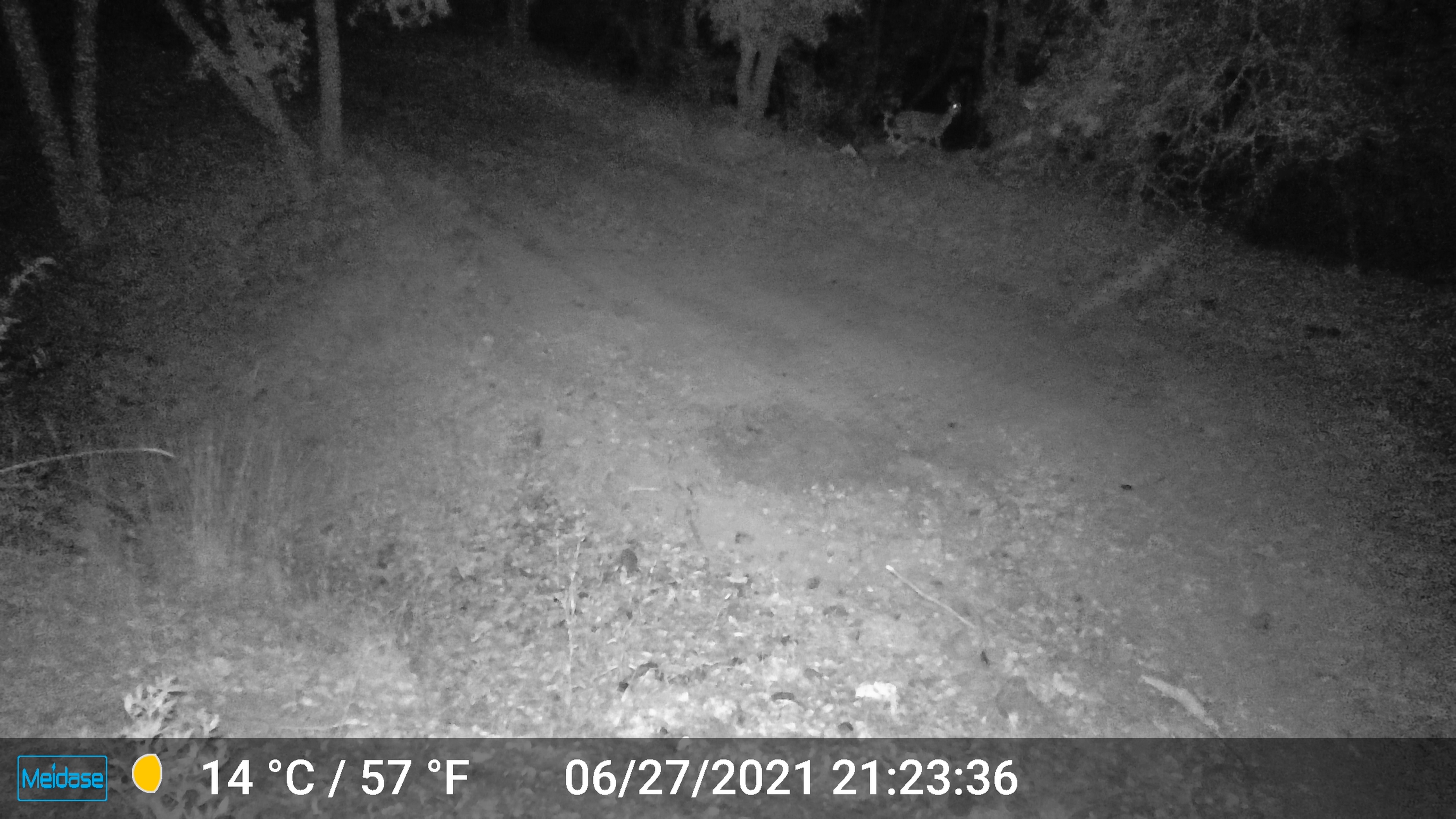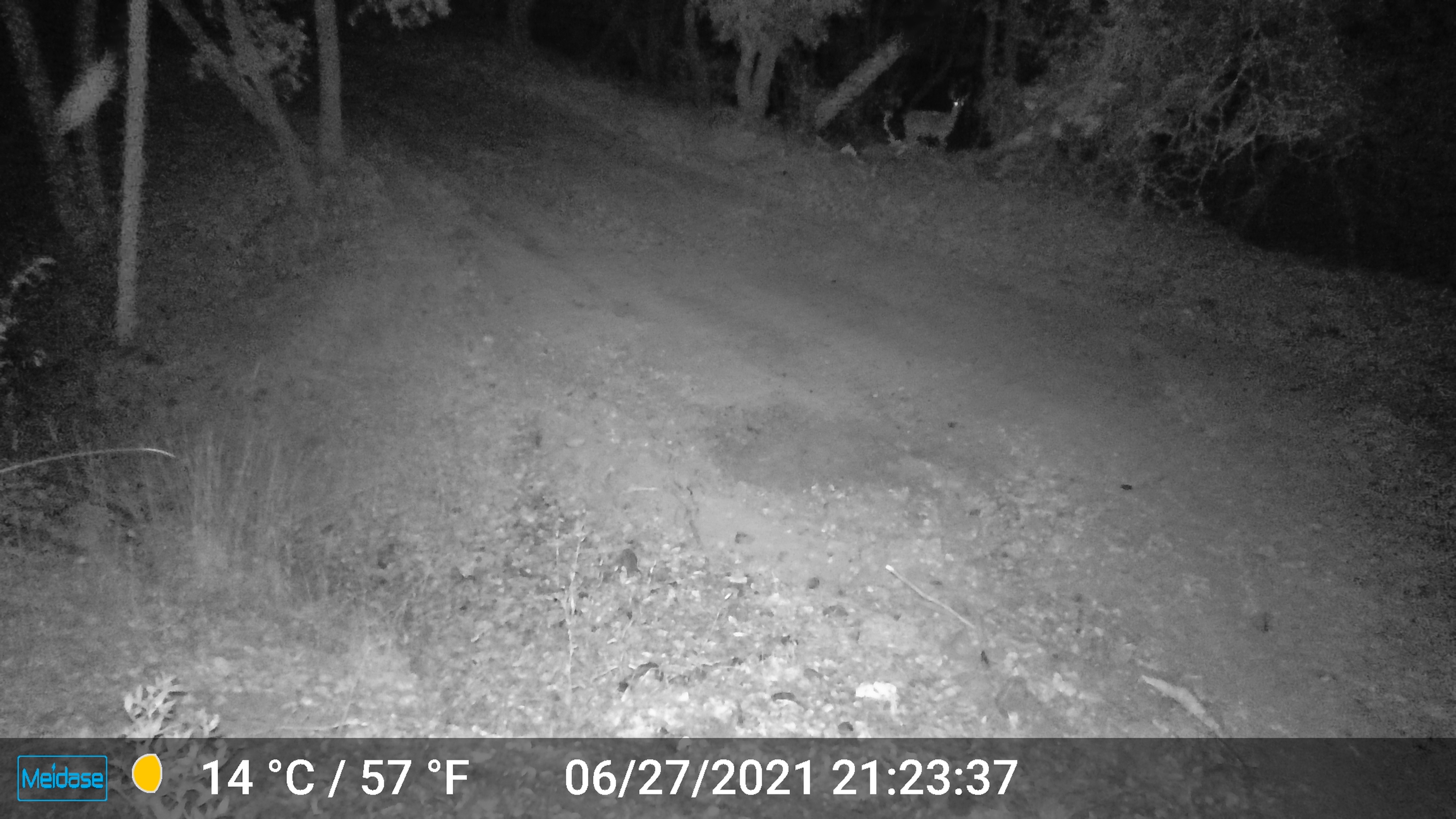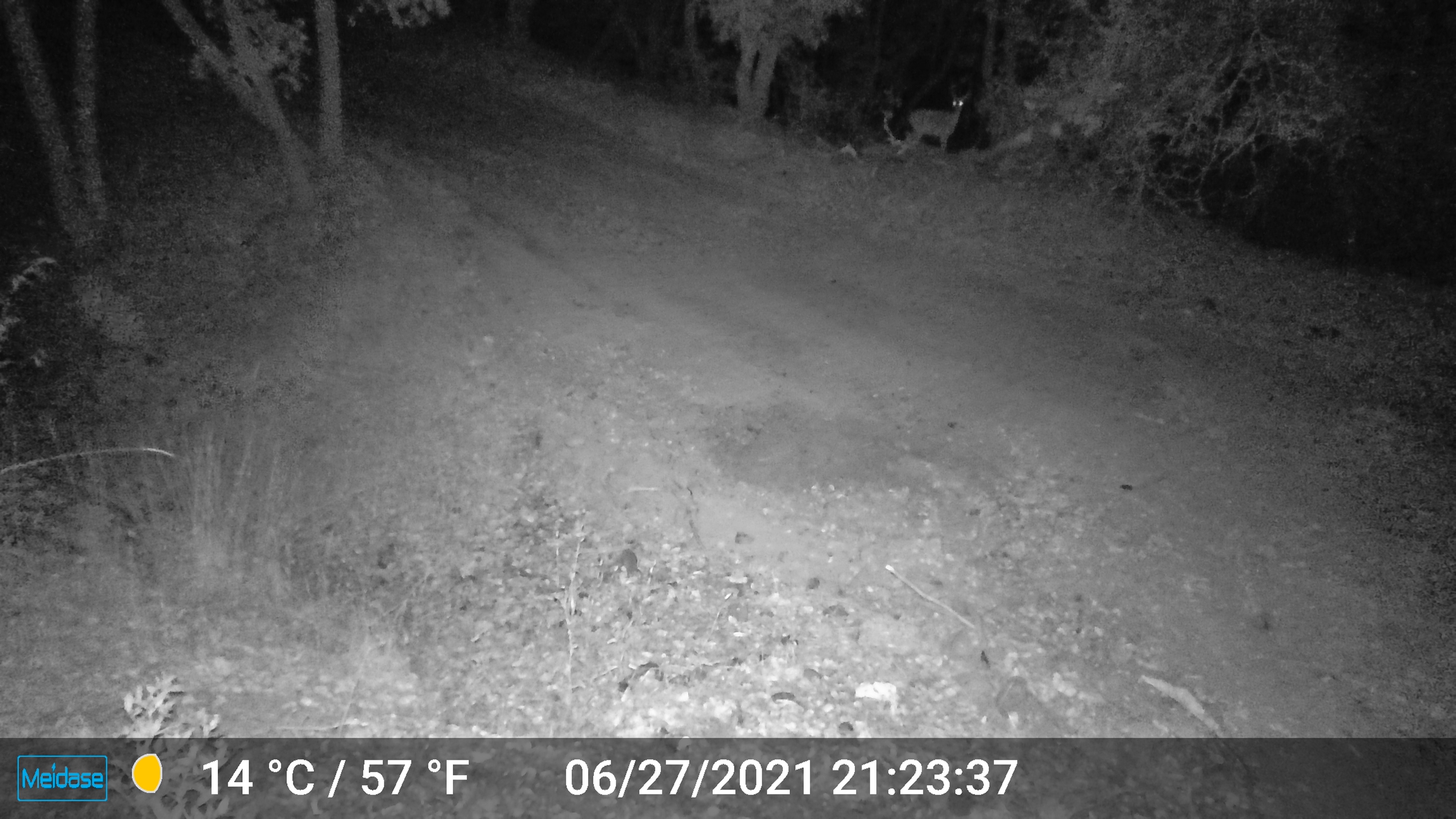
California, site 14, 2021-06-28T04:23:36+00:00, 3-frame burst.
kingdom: Animalia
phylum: Chordata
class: Mammalia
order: Artiodactyla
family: Cervidae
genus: Odocoileus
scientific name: Odocoileus hemionus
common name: mule deer